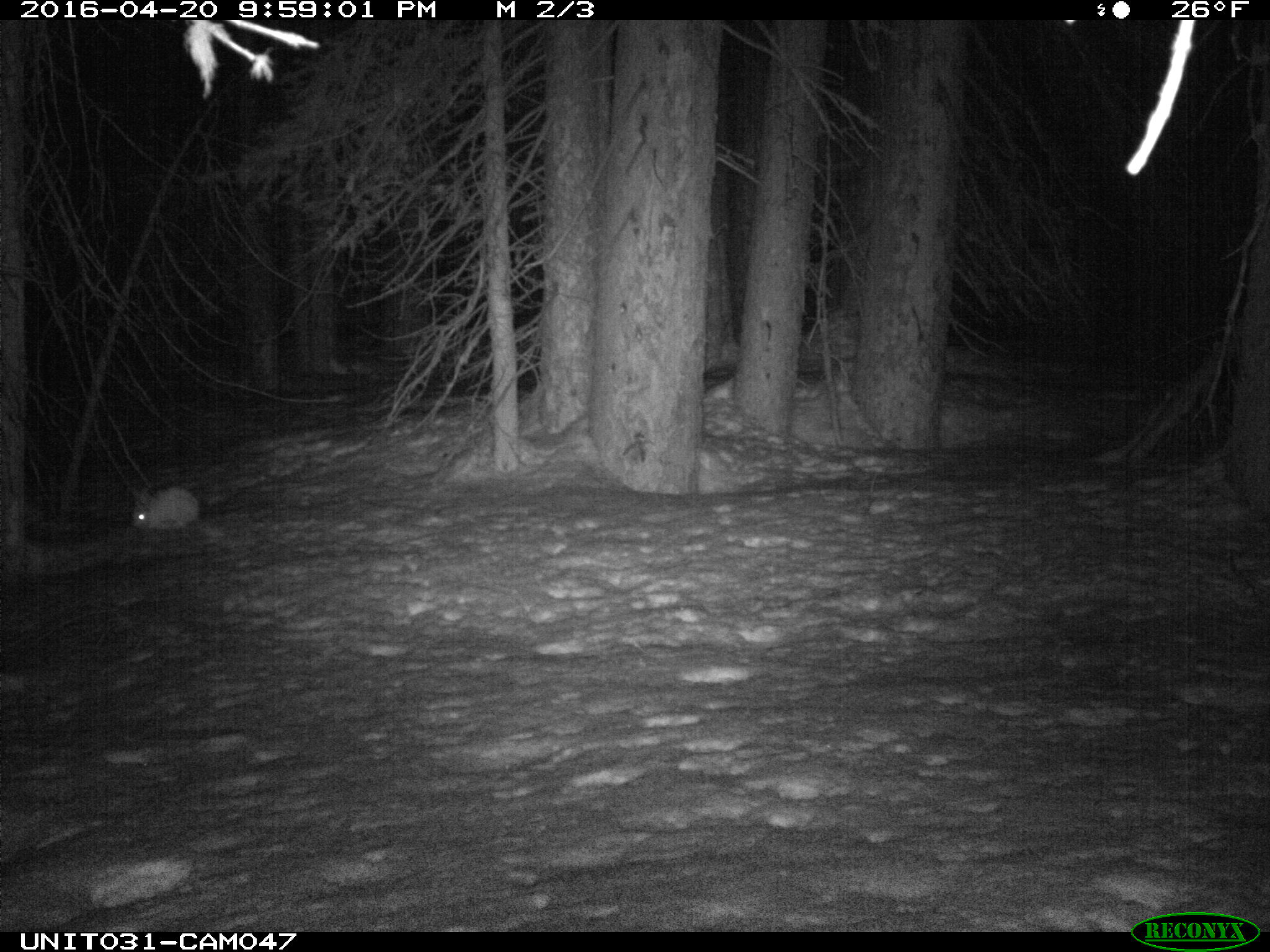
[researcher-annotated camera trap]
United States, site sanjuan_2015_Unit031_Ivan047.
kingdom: Animalia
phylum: Chordata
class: Mammalia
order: Lagomorpha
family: Leporidae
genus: Lepus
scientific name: Lepus americanus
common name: snowshoe hare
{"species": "Lepus americanus (snowshoe hare)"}